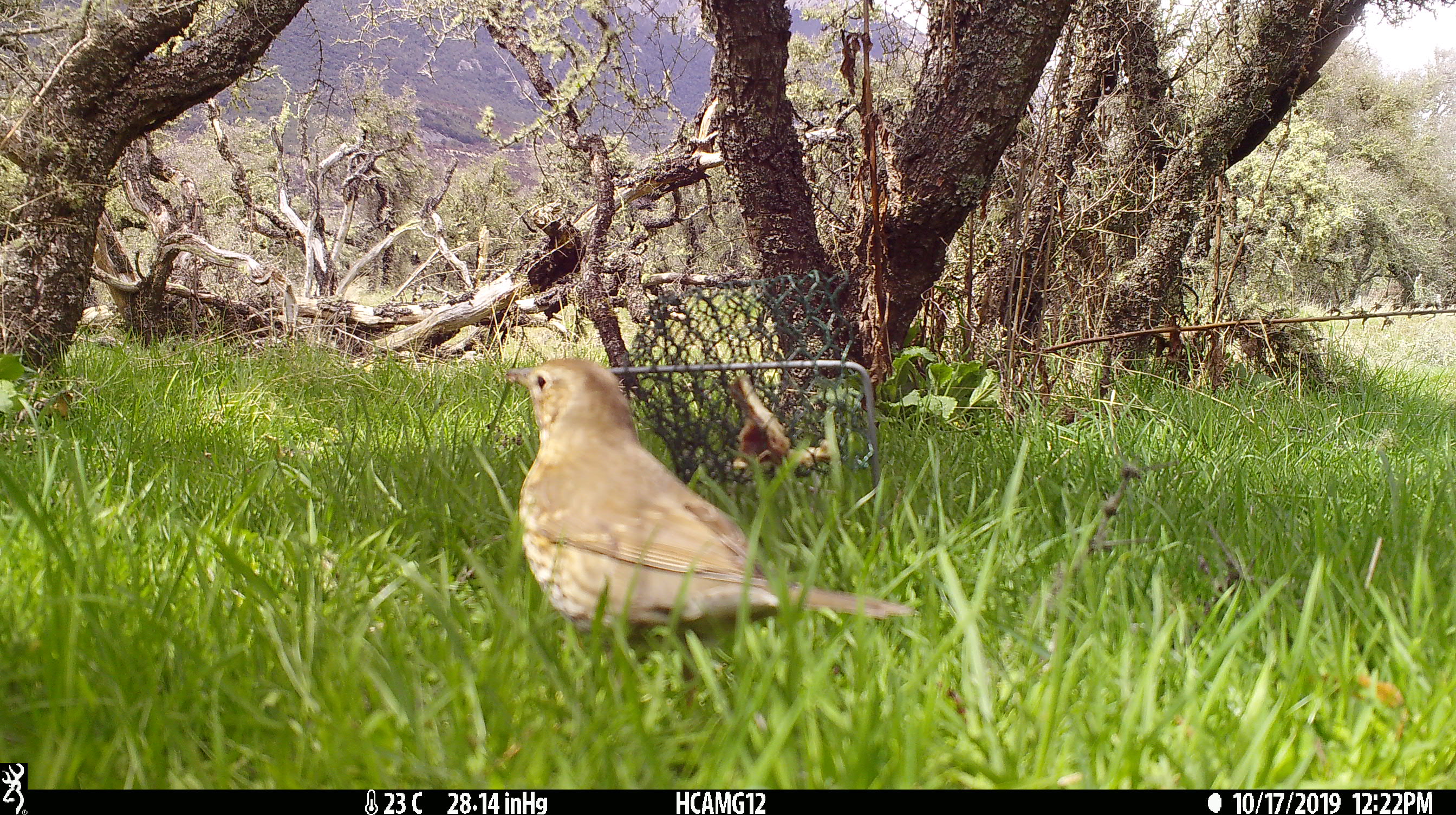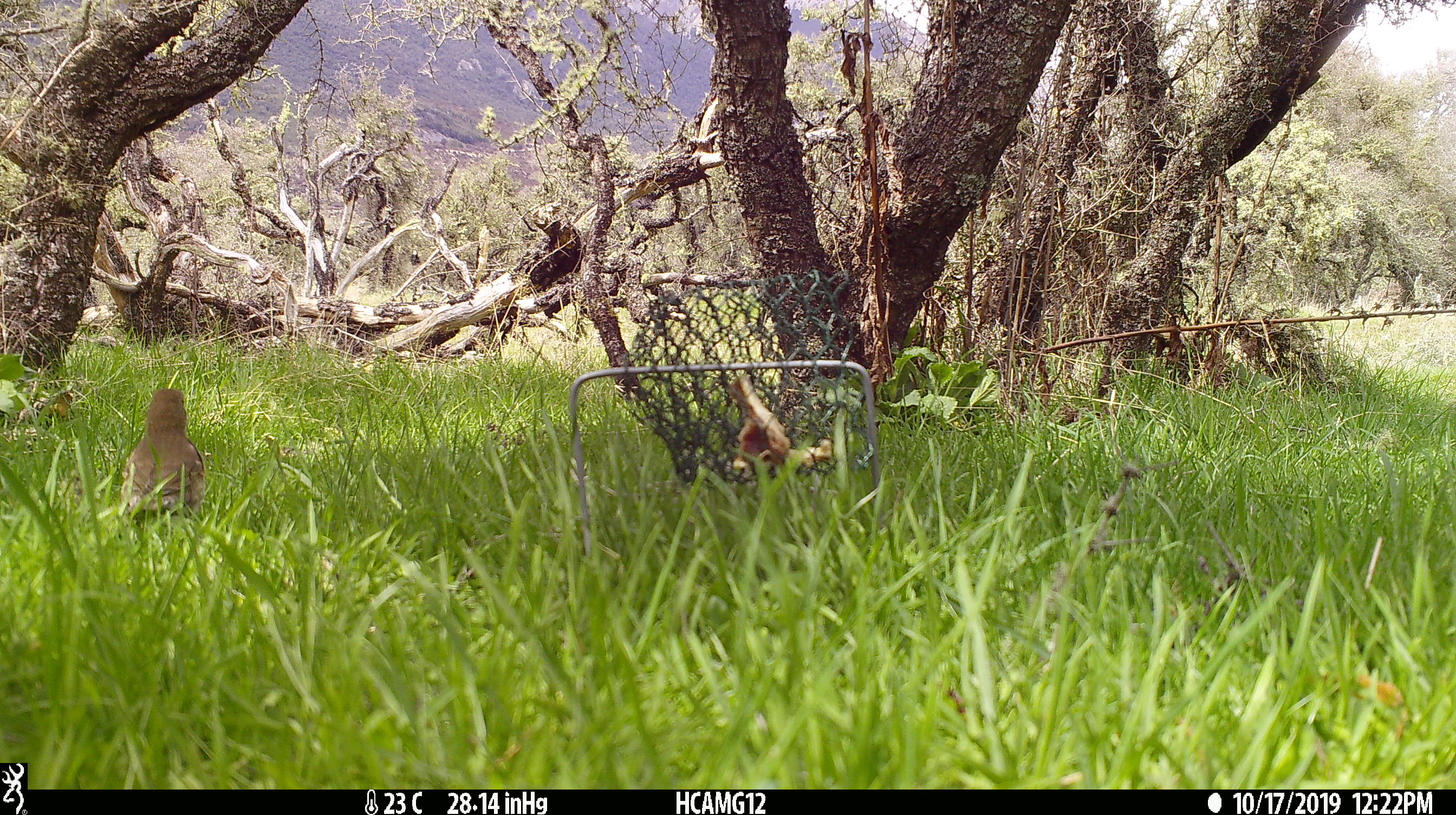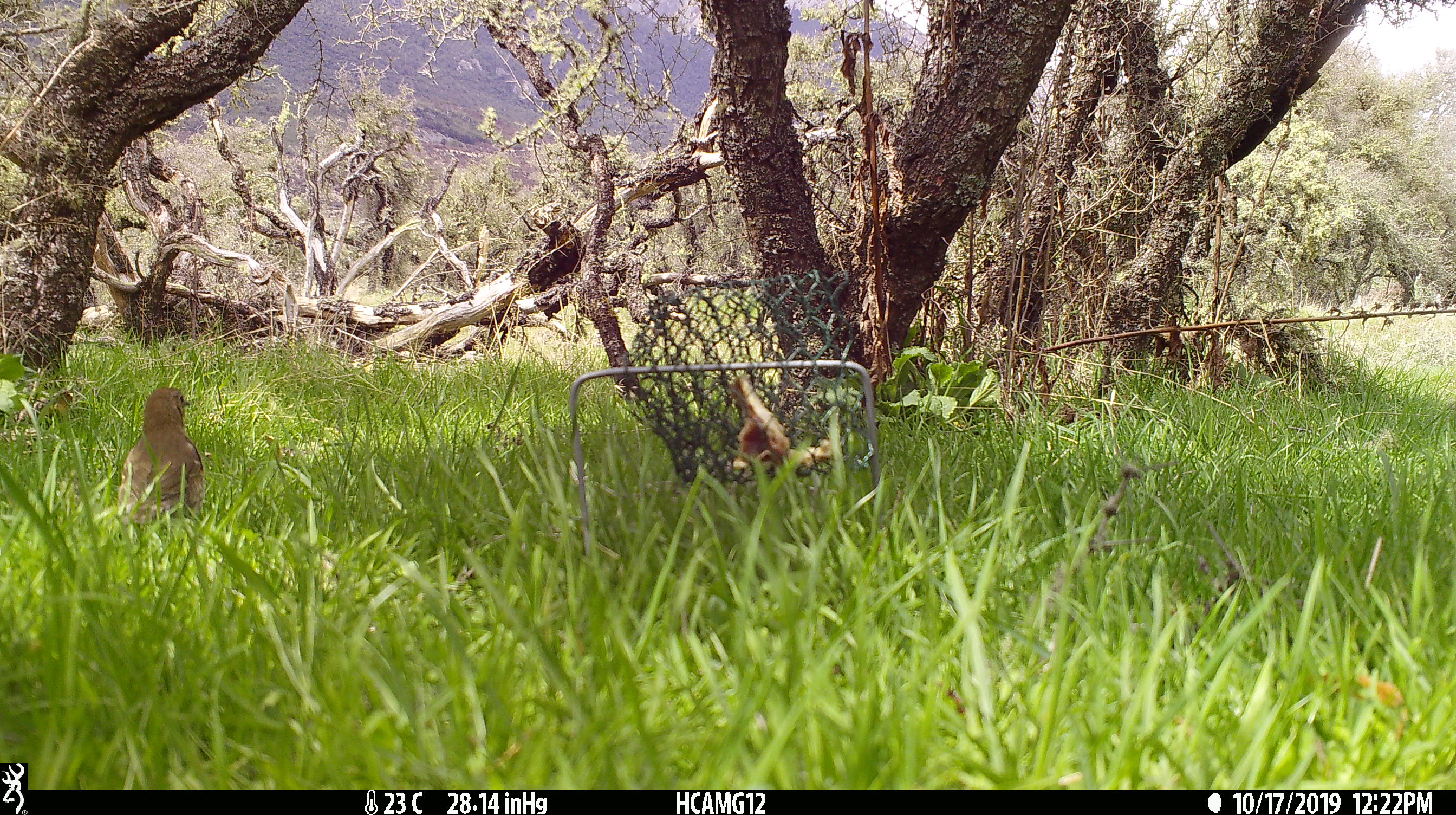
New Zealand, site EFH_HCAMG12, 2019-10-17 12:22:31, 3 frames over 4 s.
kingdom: Animalia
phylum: Chordata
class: Aves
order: Passeriformes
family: Turdidae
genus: Turdus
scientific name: Turdus philomelos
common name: song thrush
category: thrush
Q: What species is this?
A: Thrush (song thrush) (Turdus philomelos).